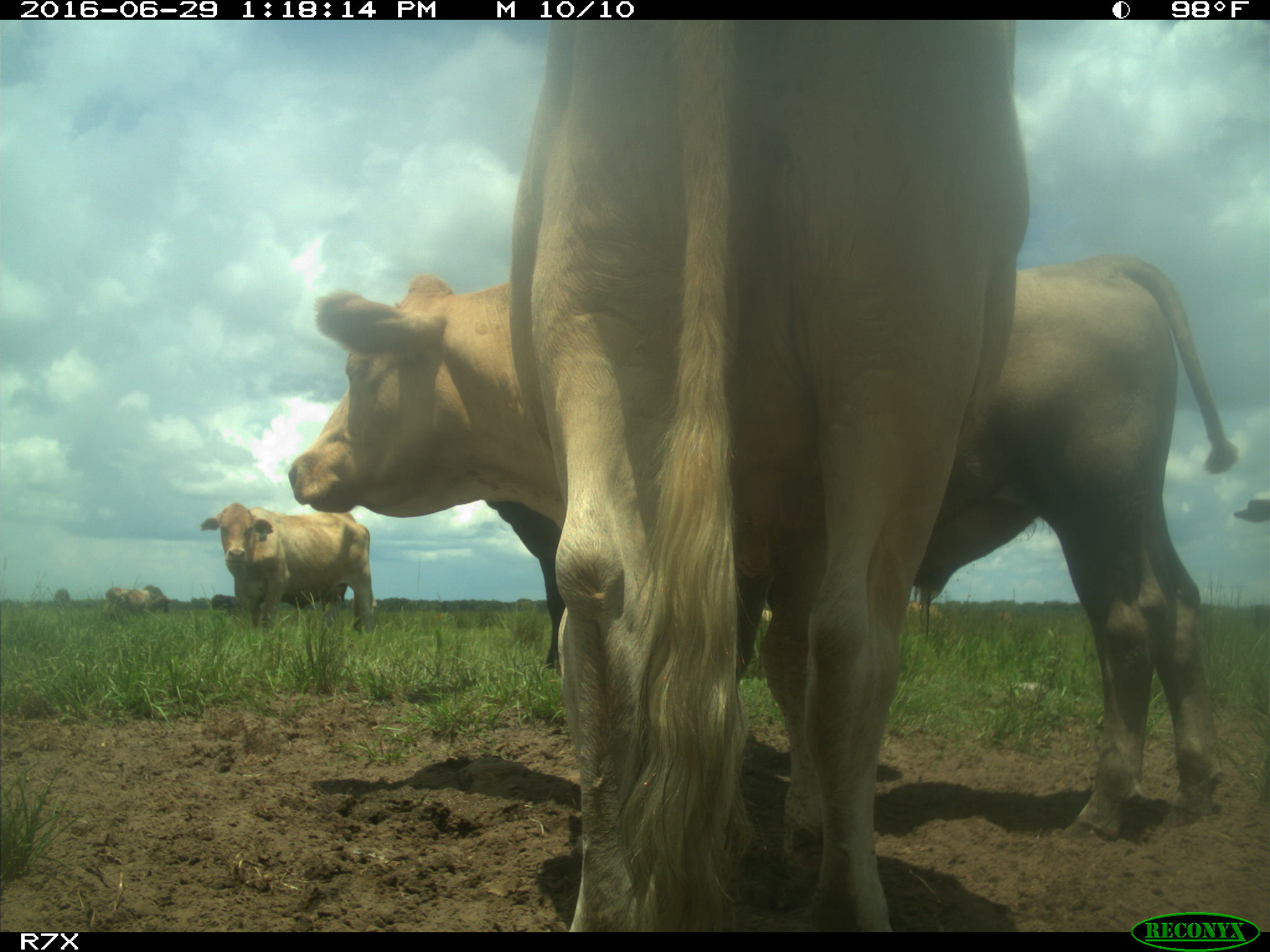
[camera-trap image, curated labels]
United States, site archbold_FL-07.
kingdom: Animalia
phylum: Chordata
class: Mammalia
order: Artiodactyla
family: Bovidae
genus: Bos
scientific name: Bos taurus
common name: domestic cow